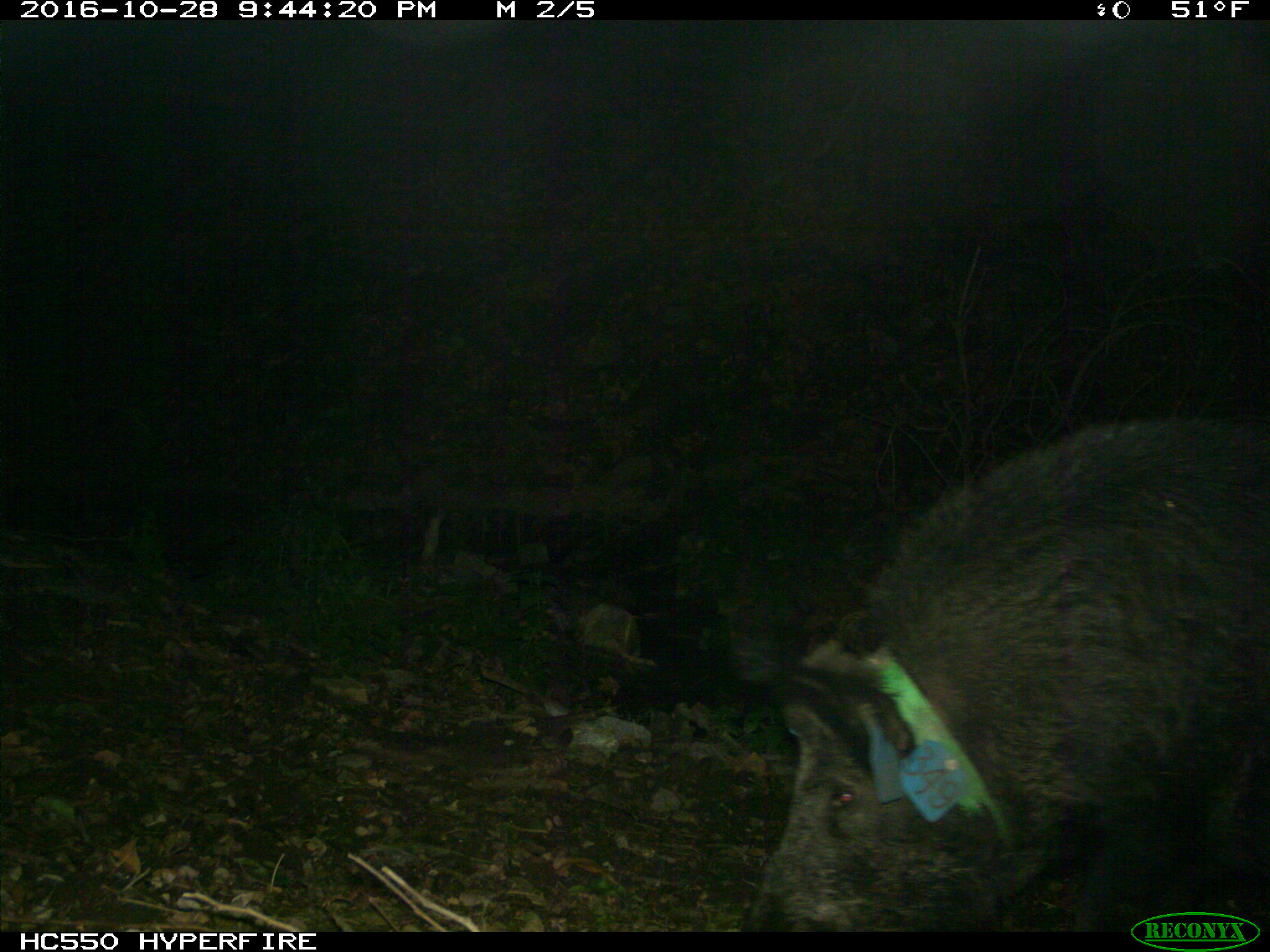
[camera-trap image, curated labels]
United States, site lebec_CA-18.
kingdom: Animalia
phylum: Chordata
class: Mammalia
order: Artiodactyla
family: Suidae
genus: Sus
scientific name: Sus scrofa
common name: wild boar